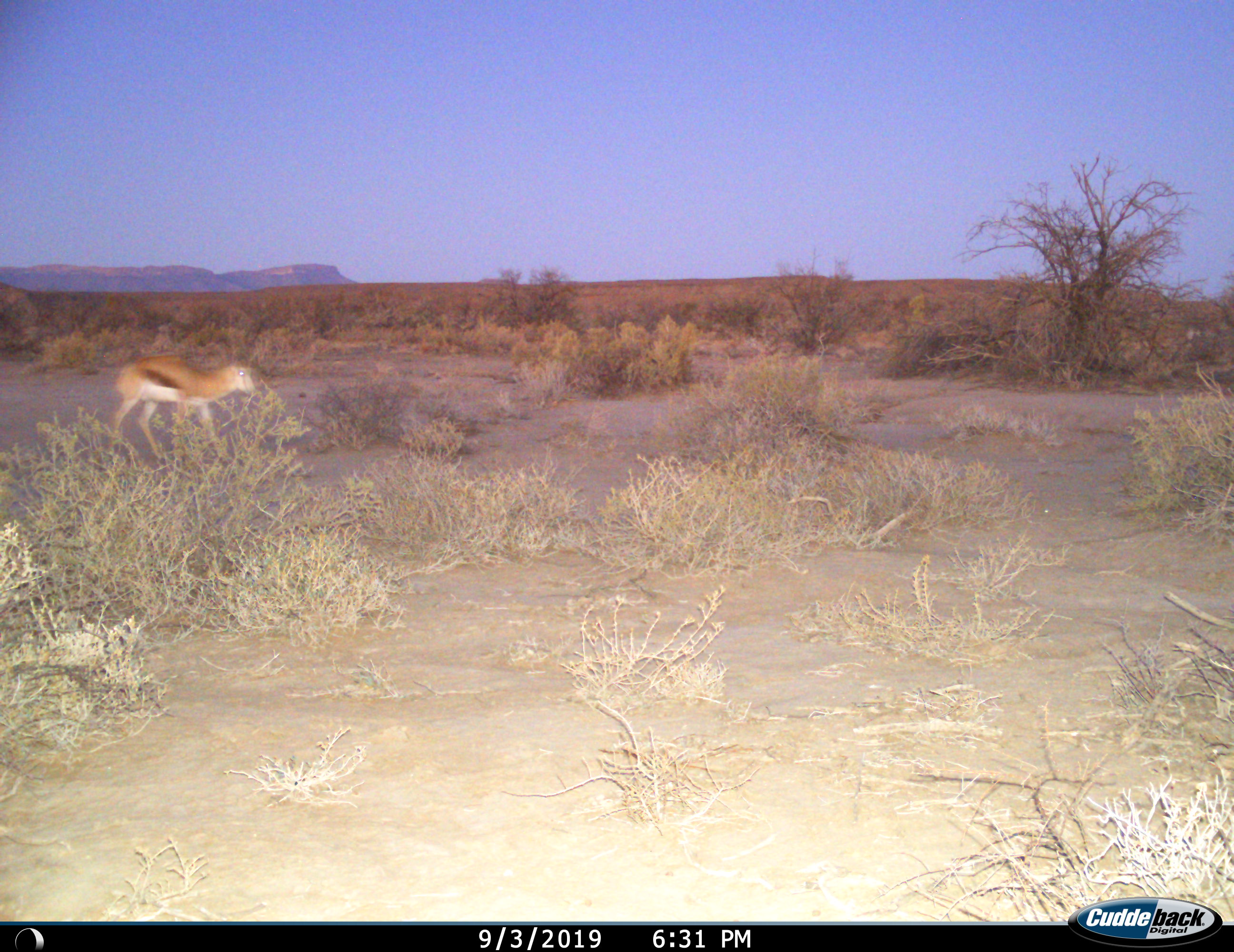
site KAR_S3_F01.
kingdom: Animalia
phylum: Chordata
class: Mammalia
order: Artiodactyla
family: Bovidae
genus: Antidorcas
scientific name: Antidorcas marsupialis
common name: springbok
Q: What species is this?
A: Springbok (Antidorcas marsupialis).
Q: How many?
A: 1.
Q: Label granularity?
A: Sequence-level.